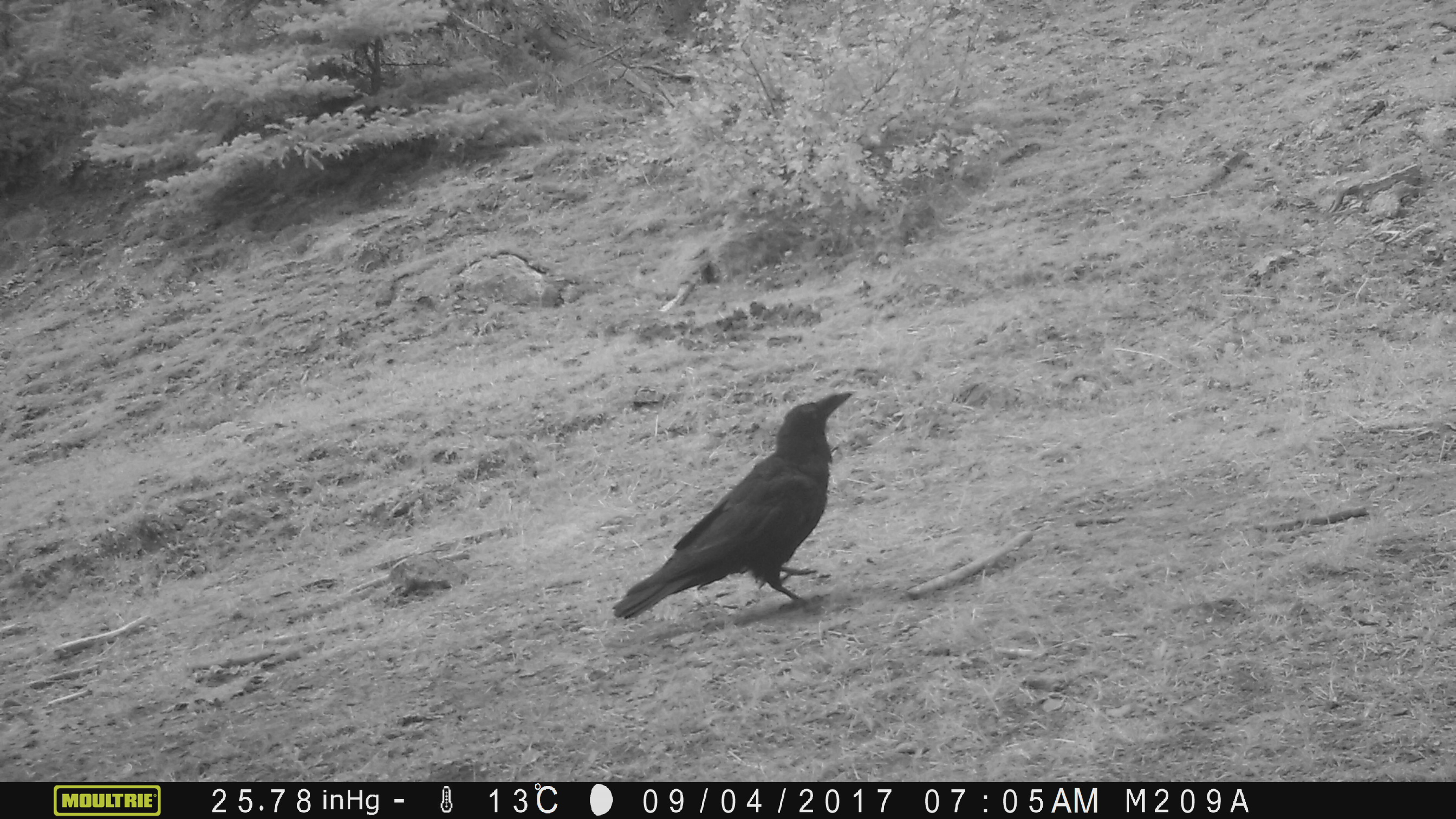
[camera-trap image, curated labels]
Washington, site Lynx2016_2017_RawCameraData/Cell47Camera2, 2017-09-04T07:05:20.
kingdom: Animalia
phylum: Chordata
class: Aves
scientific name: Aves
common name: birds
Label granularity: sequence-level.